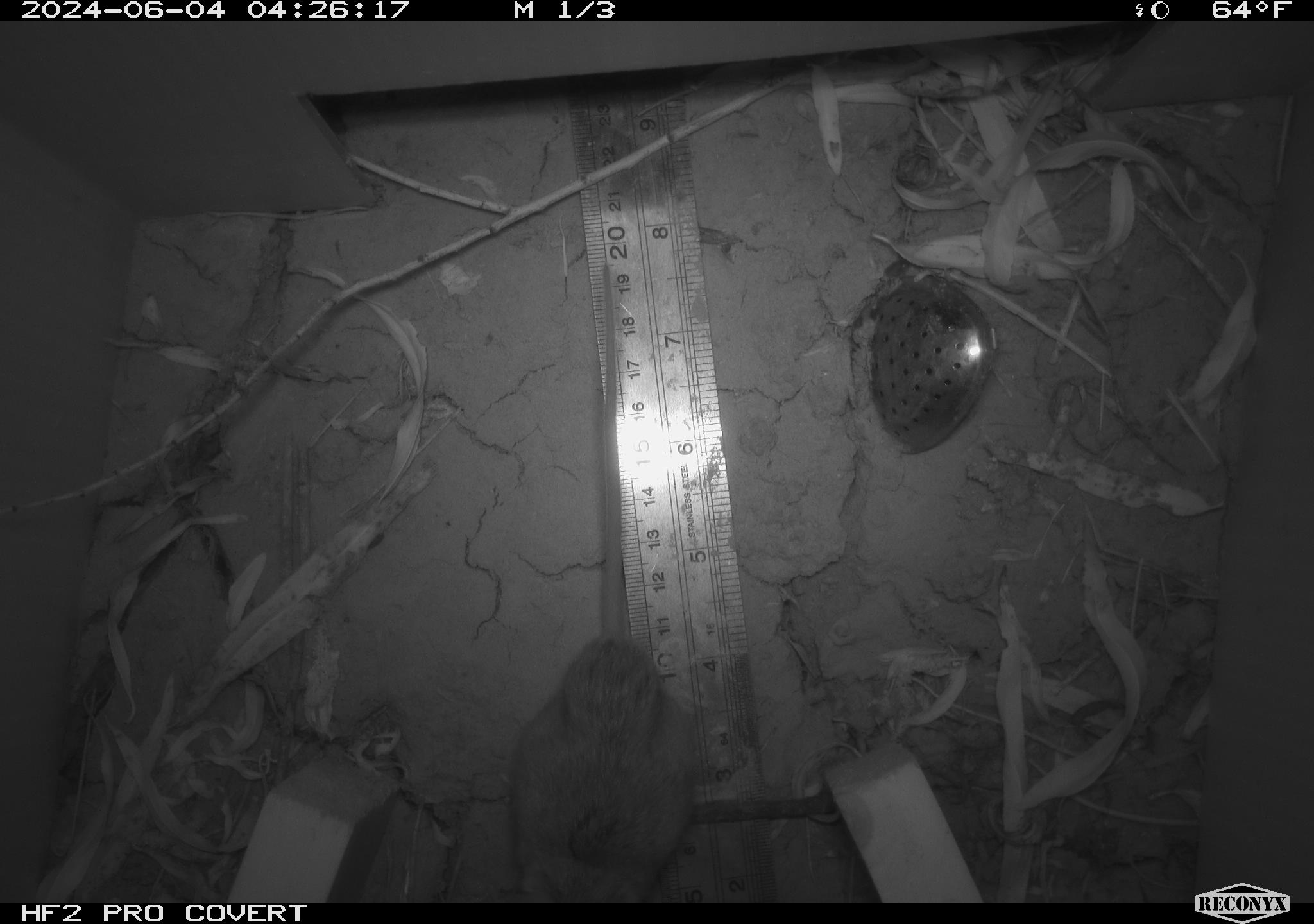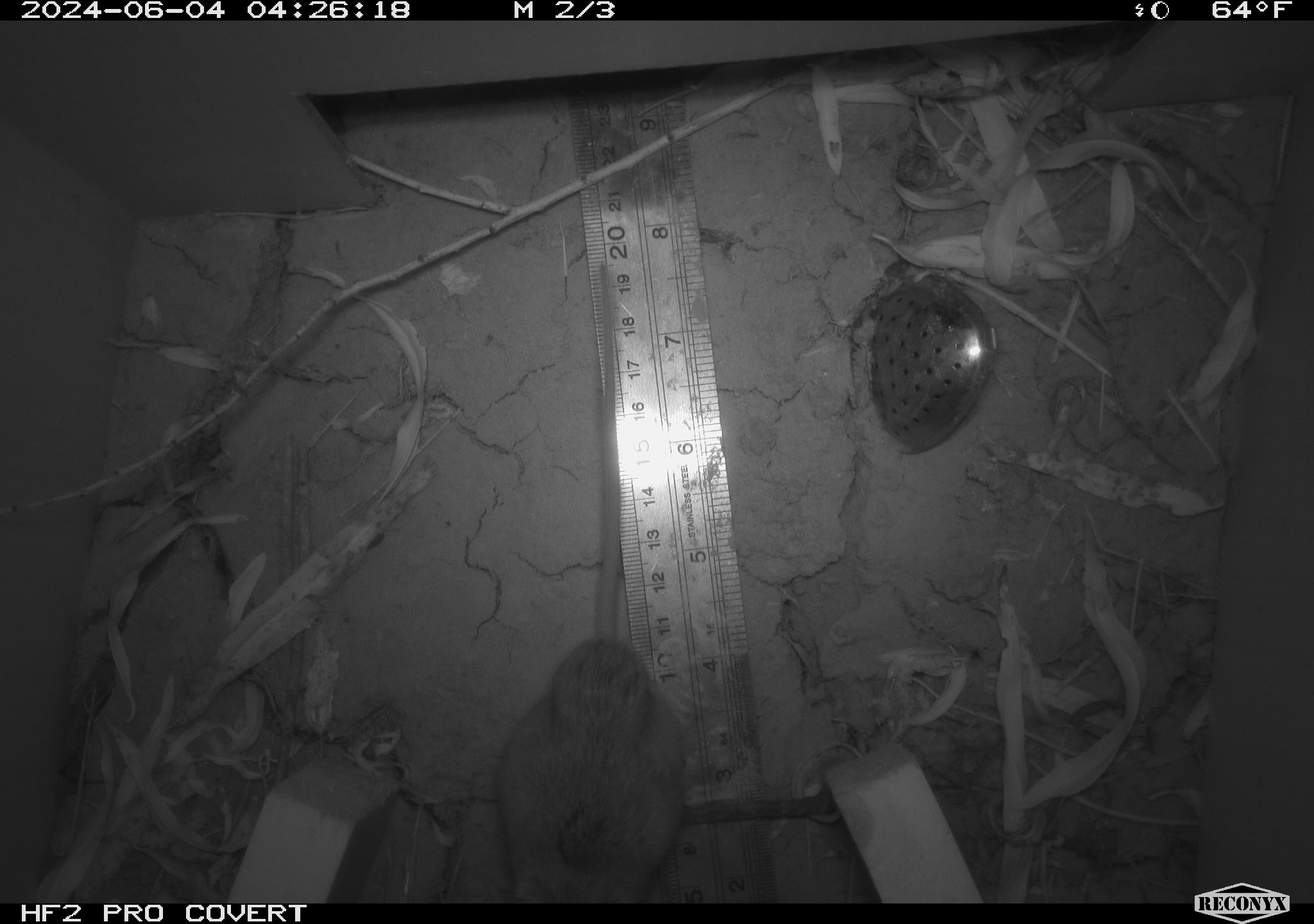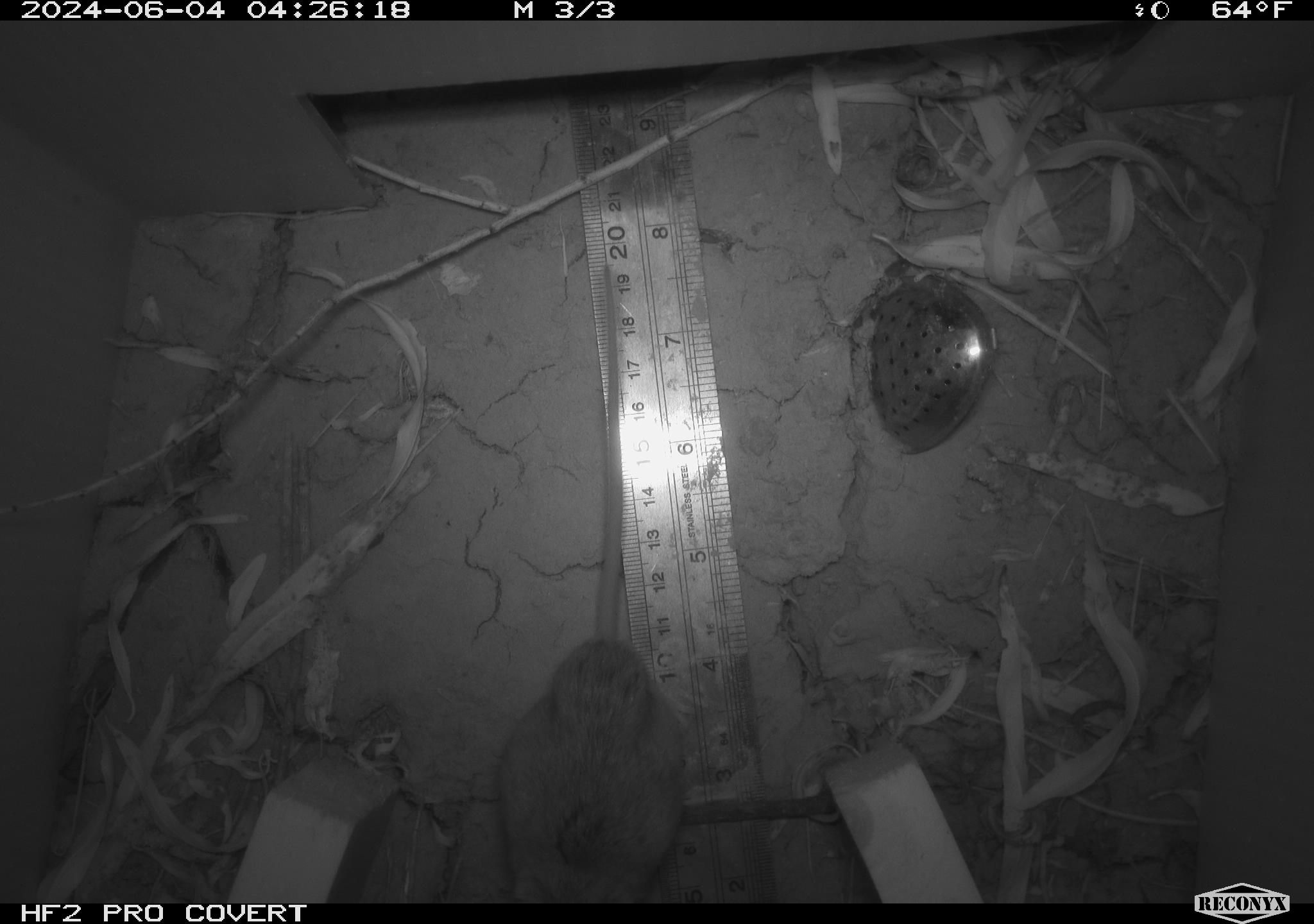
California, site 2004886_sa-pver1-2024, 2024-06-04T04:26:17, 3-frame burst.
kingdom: Animalia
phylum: Chordata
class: Mammalia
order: Rodentia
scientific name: Rodentia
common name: mouse species